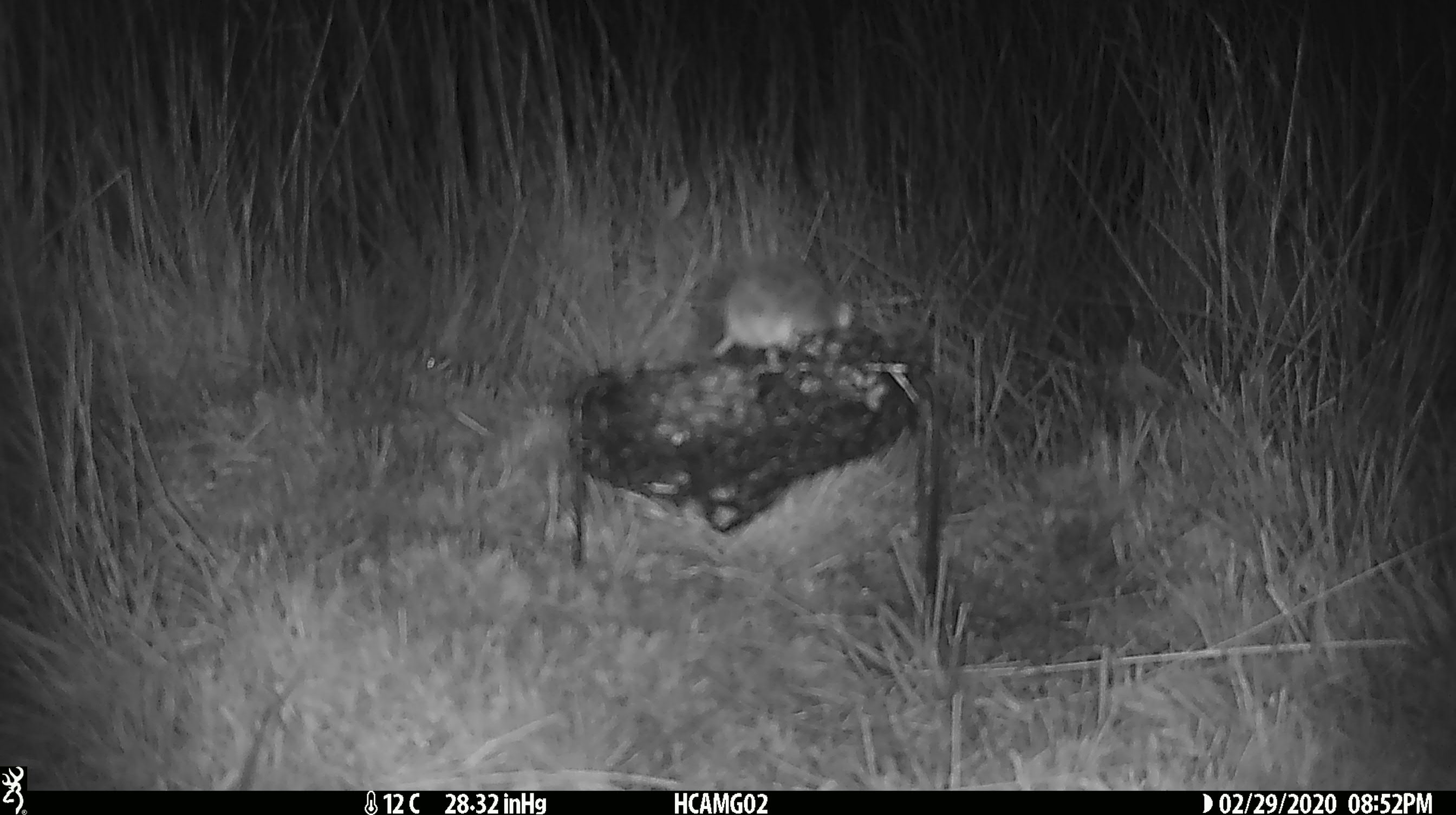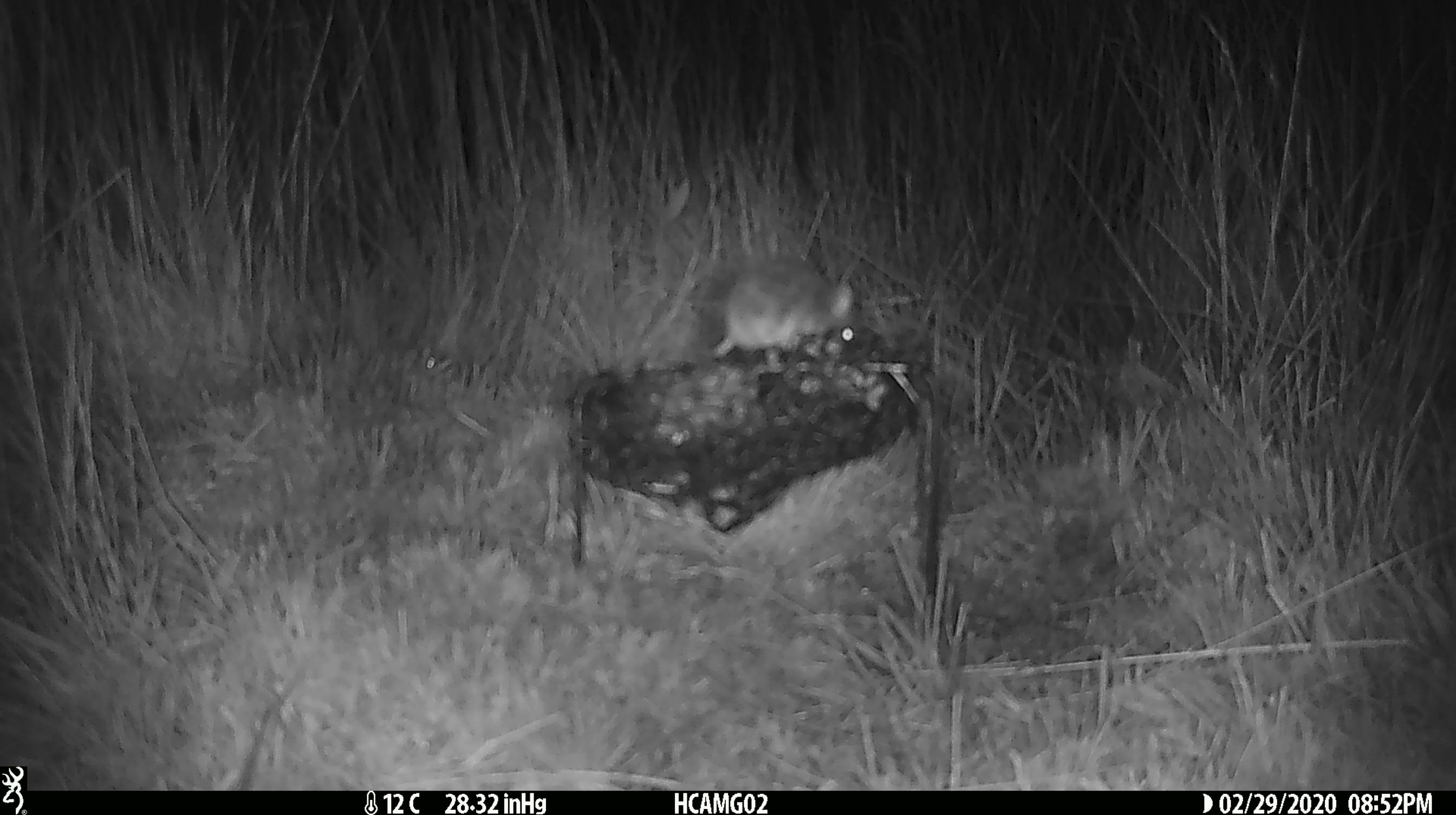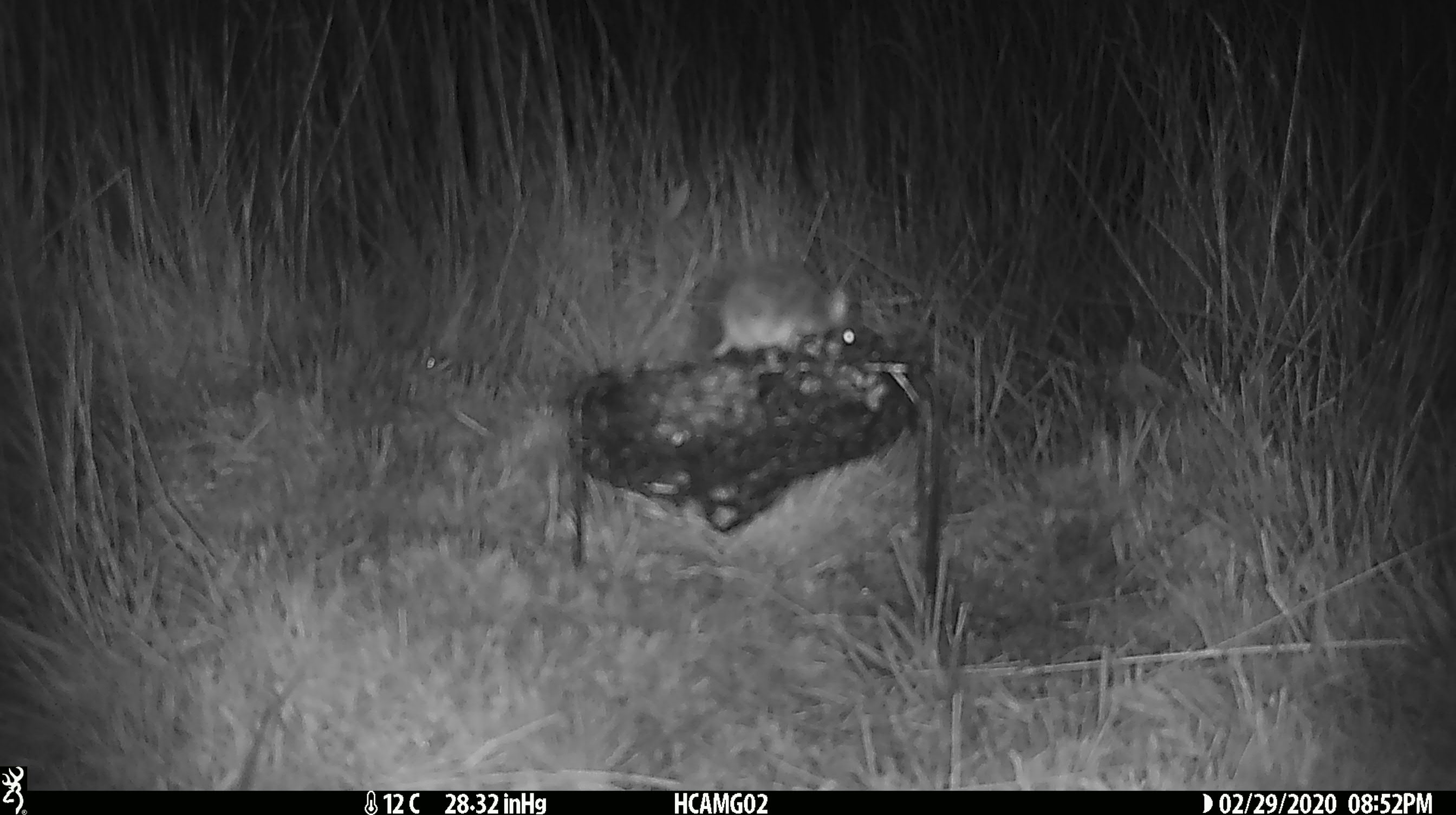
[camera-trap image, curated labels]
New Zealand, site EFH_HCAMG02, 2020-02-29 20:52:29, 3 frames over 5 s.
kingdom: Animalia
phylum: Chordata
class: Mammalia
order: Rodentia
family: Muridae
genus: Mus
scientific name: Mus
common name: mouse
Mouse (Mus).